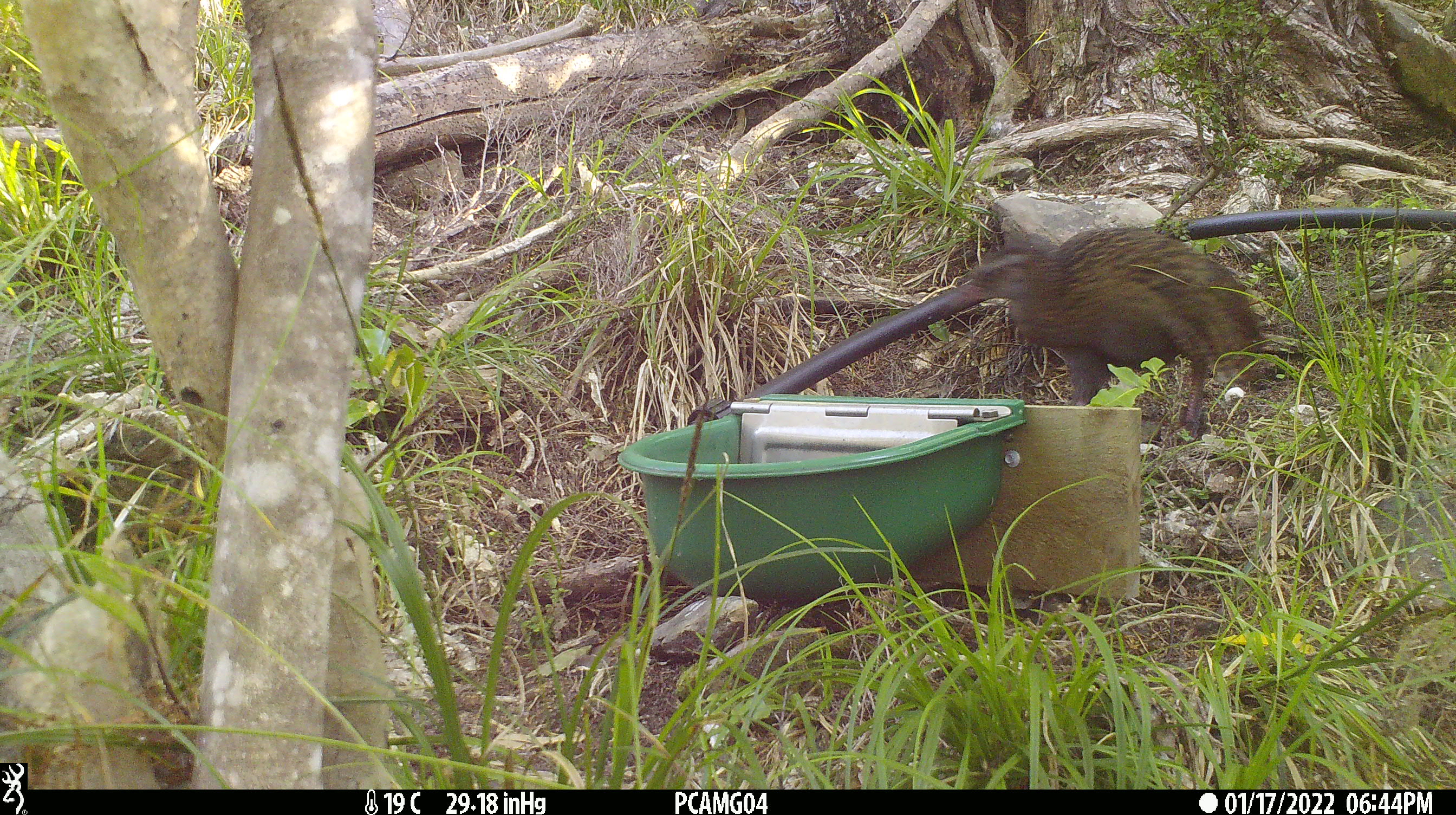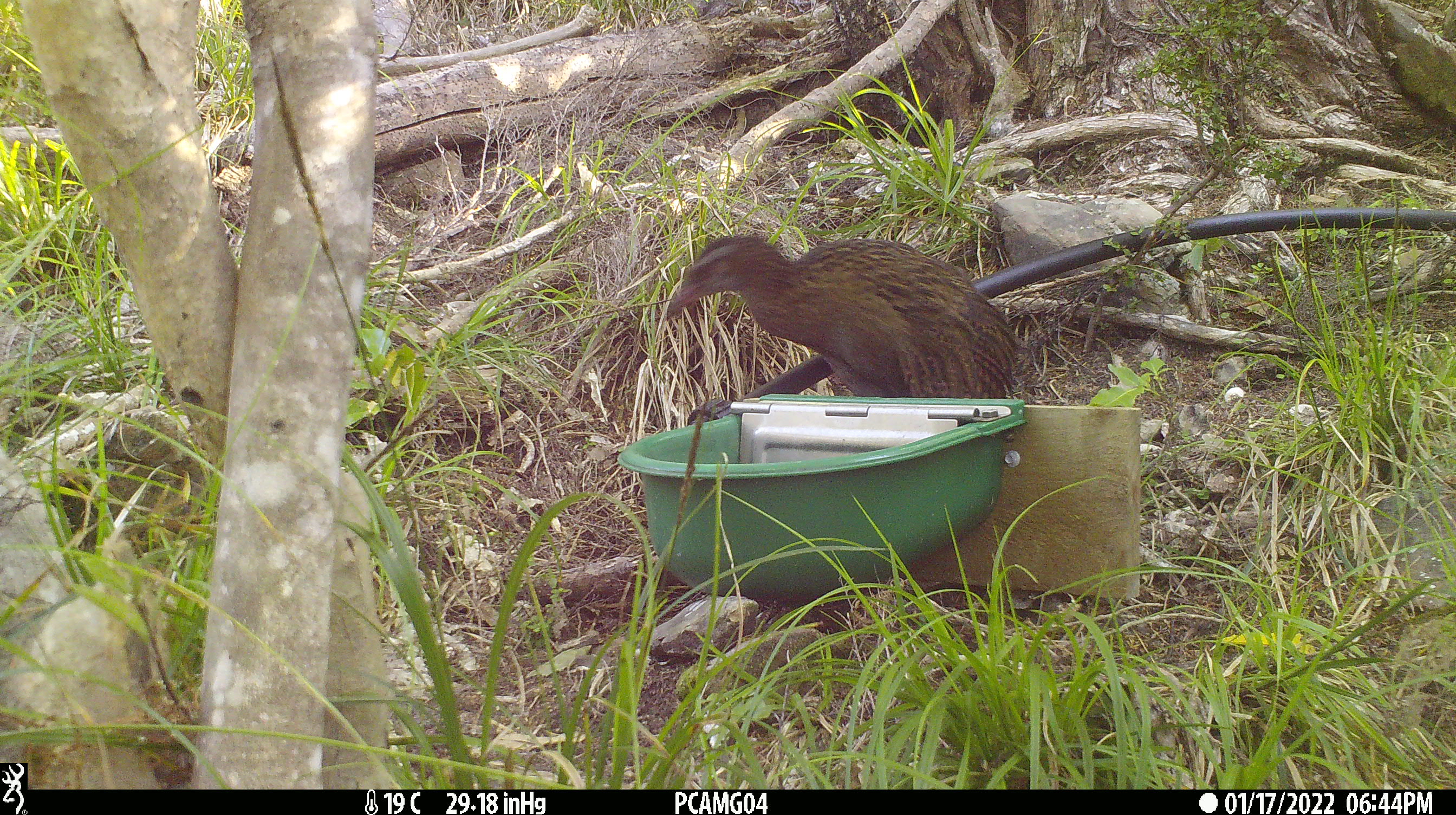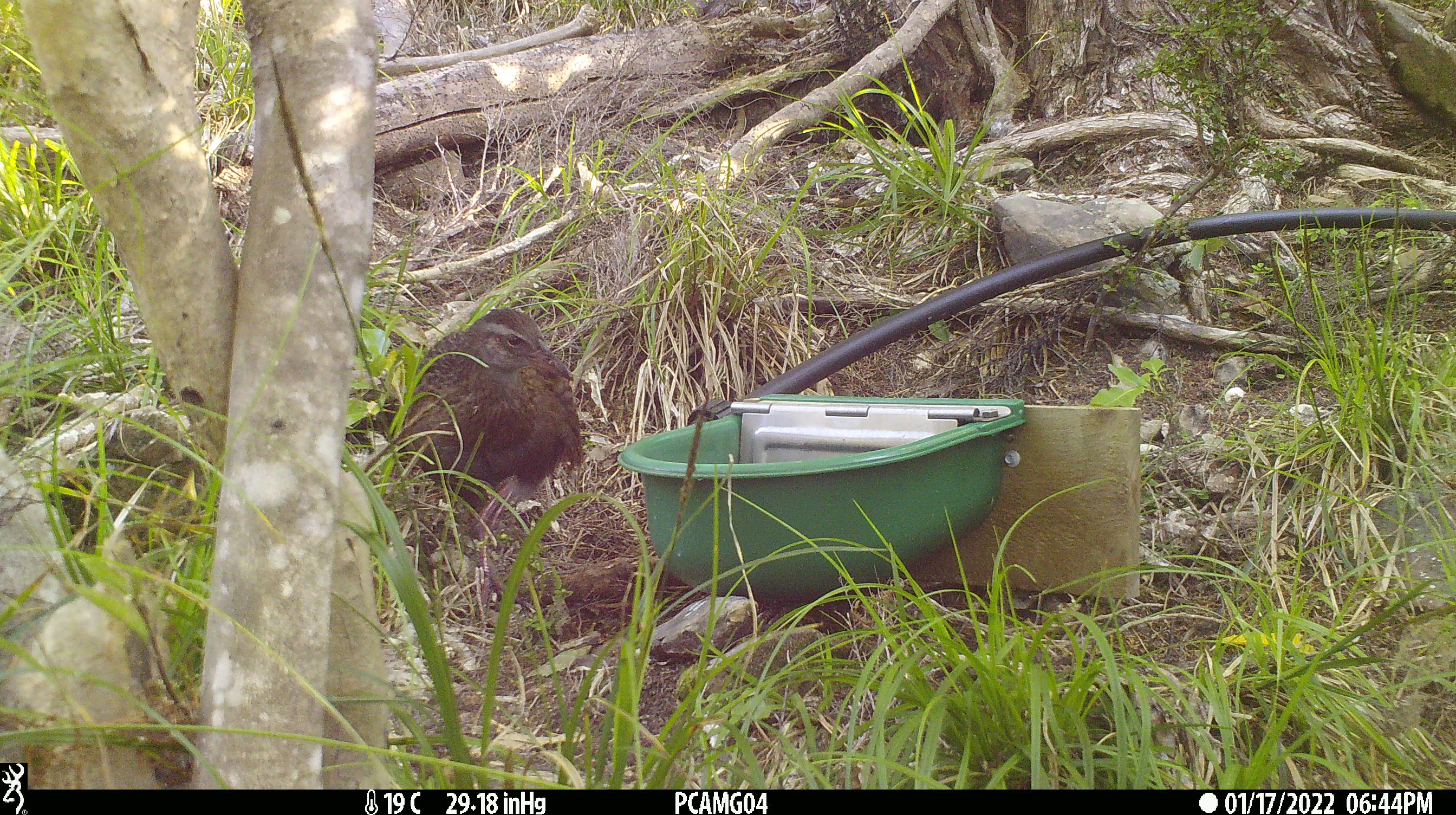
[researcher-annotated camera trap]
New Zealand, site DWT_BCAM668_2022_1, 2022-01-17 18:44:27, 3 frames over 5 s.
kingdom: Animalia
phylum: Chordata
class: Aves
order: Gruiformes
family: Rallidae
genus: Gallirallus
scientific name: Gallirallus australis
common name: weka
Weka (Gallirallus australis).